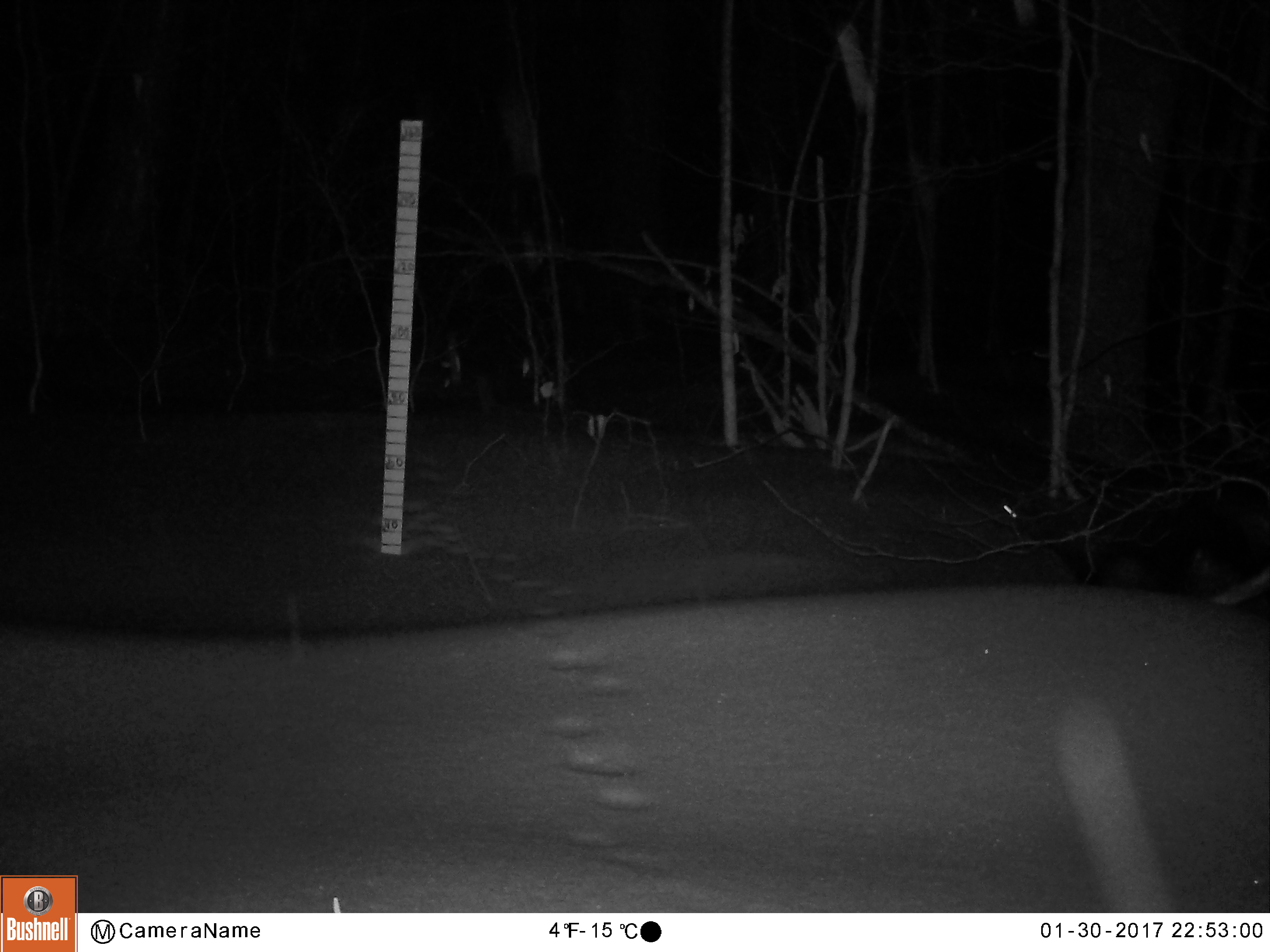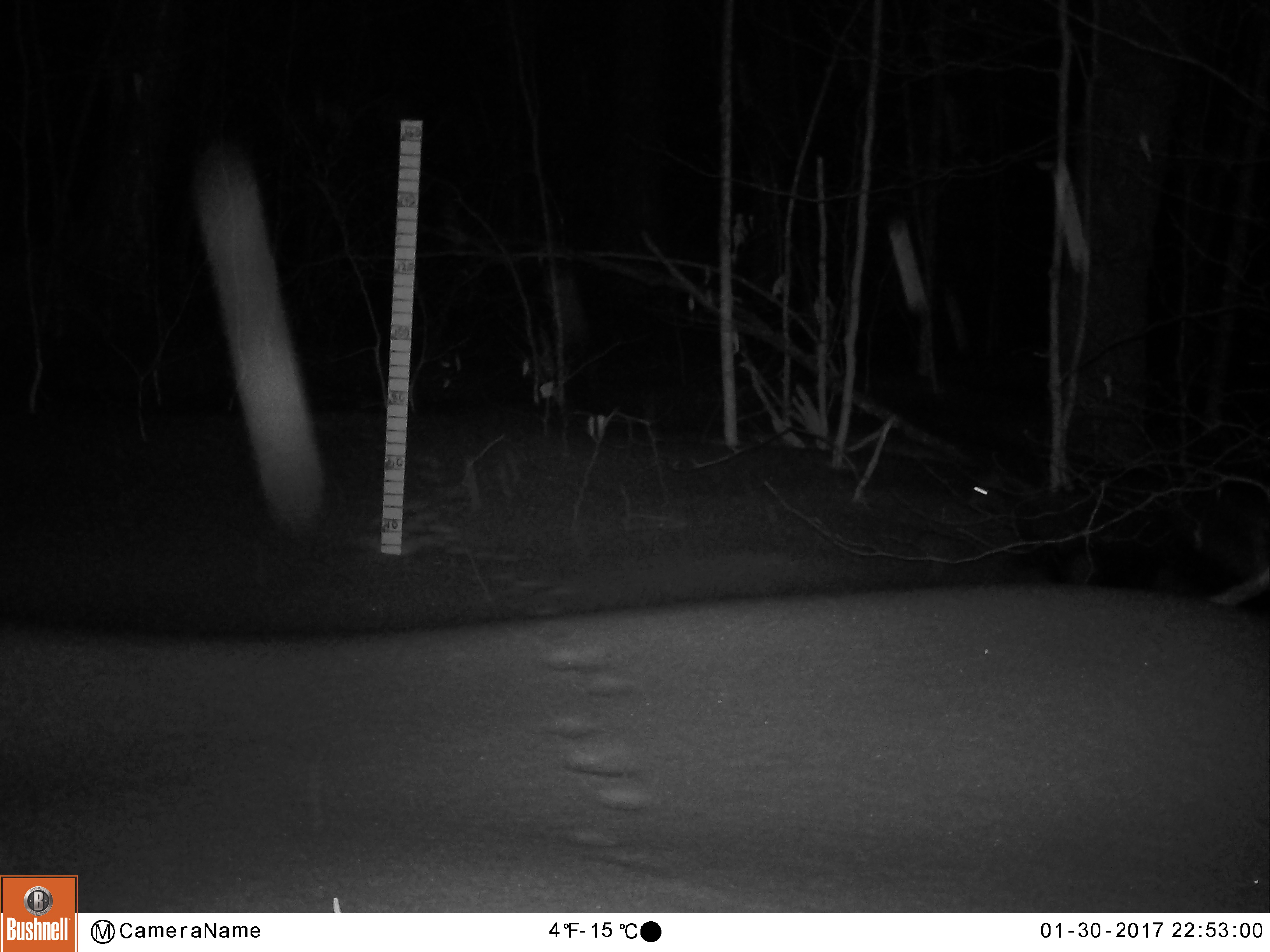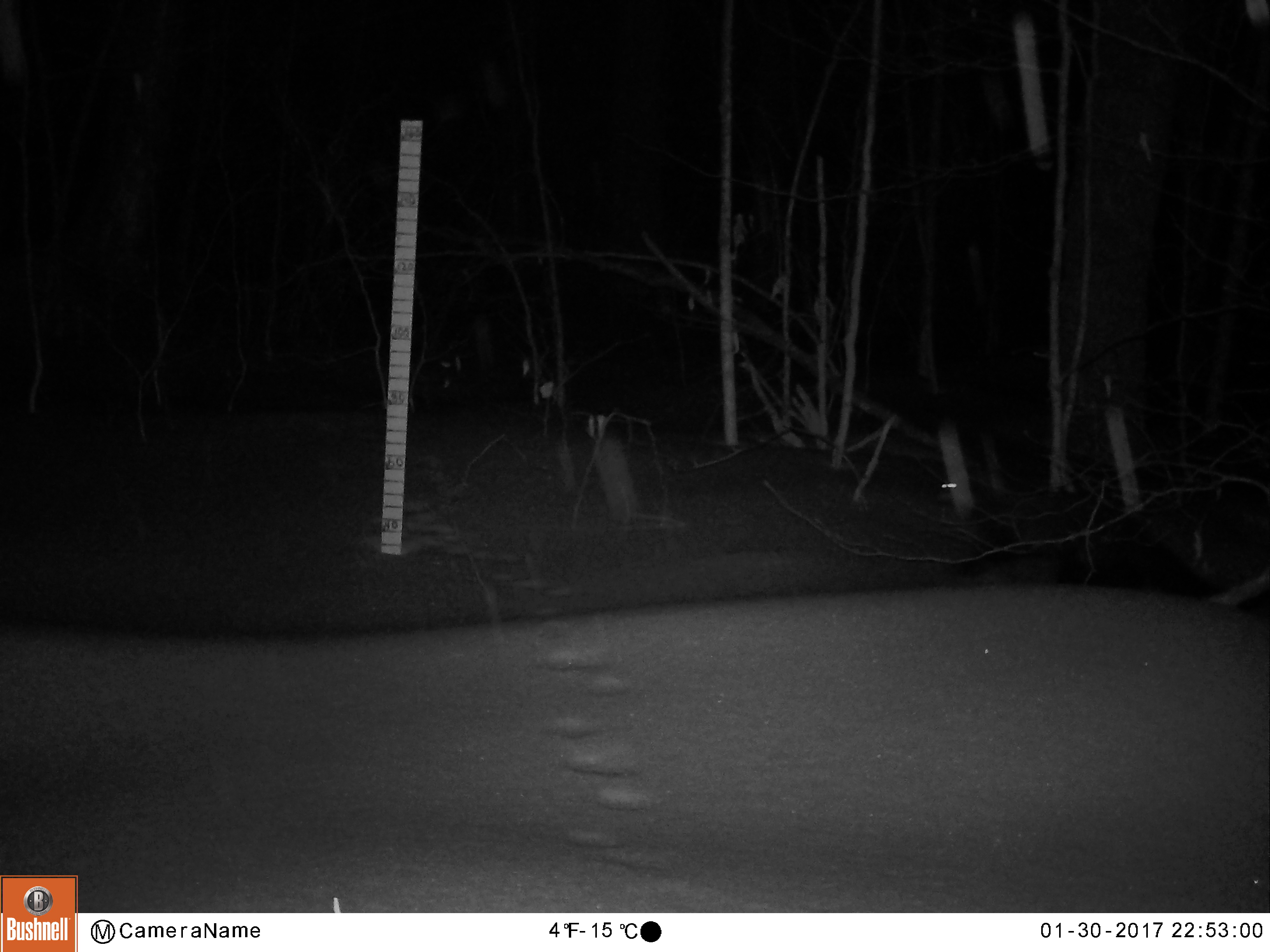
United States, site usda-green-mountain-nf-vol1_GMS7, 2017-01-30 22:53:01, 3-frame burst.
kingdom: Animalia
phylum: Chordata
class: Mammalia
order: Carnivora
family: Mustelidae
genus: Pekania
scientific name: Pekania pennanti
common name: fisher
Fisher (Pekania pennanti).